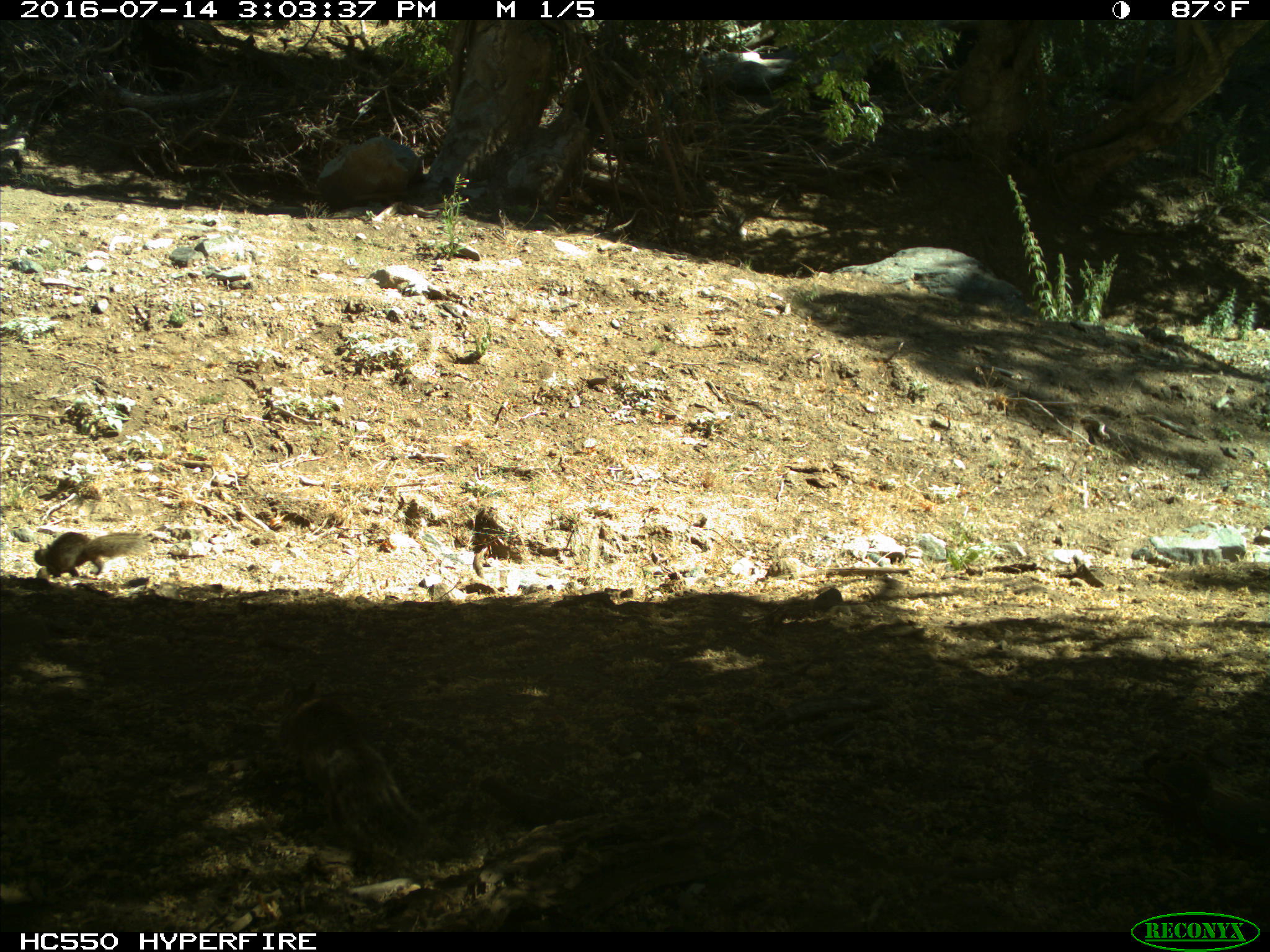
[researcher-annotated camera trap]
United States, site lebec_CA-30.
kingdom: Animalia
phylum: Chordata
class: Mammalia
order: Rodentia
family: Sciuridae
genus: Otospermophilus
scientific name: Otospermophilus beecheyi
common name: california ground squirrel